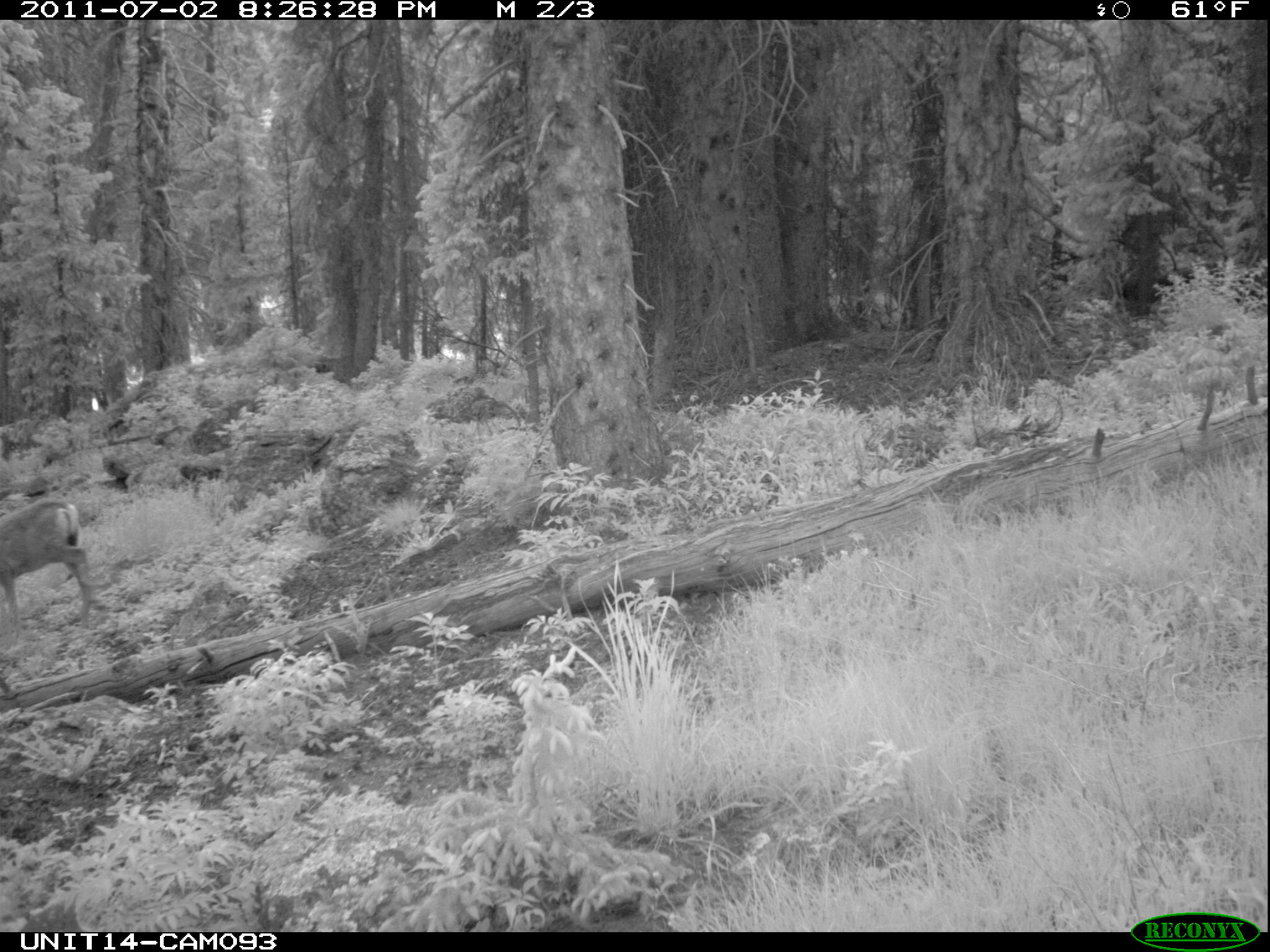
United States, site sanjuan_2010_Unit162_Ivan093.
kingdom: Animalia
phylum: Chordata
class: Mammalia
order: Artiodactyla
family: Cervidae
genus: Odocoileus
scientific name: Odocoileus hemionus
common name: mule deer